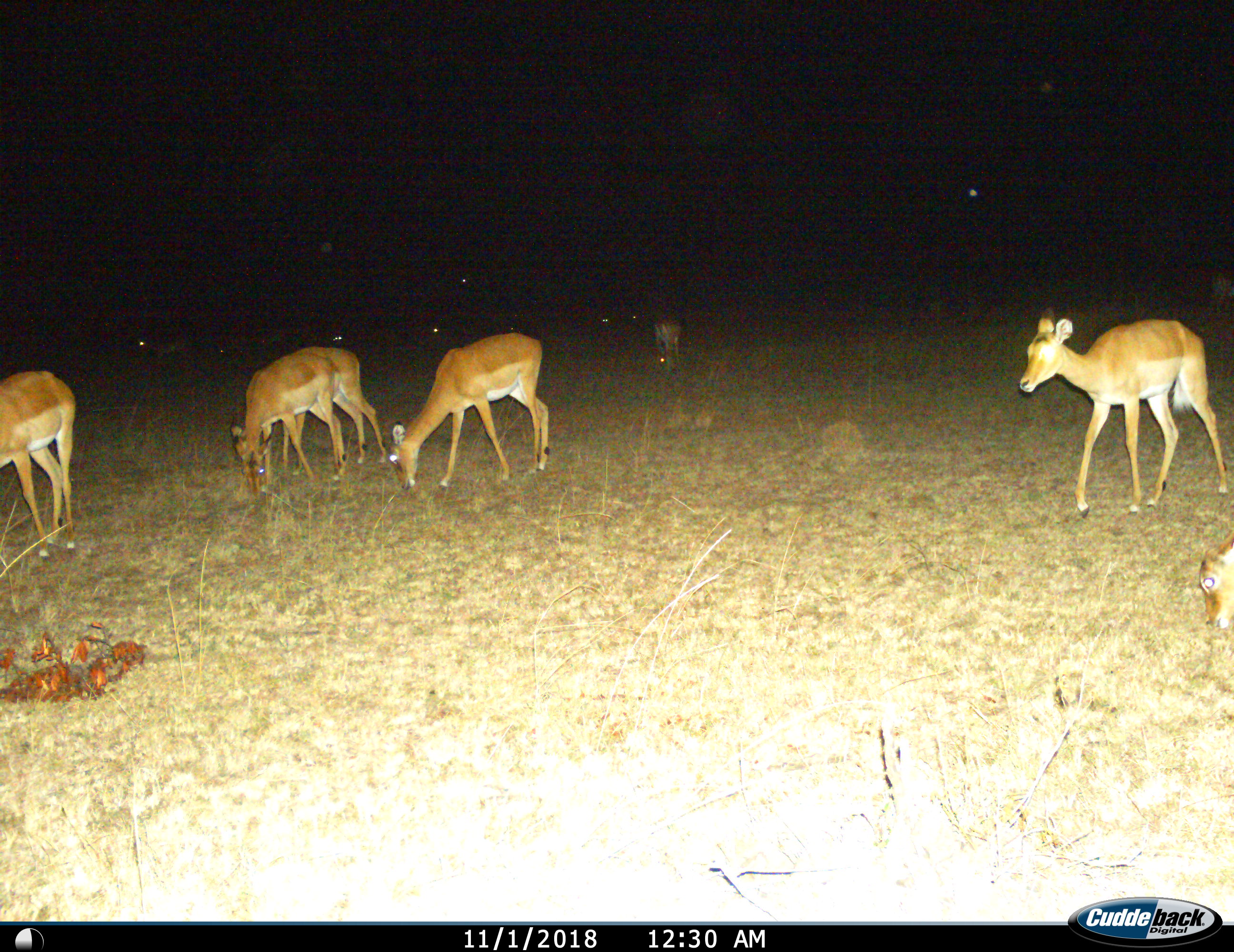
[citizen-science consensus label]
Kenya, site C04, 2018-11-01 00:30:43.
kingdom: Animalia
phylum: Chordata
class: Mammalia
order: Artiodactyla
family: Bovidae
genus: Aepyceros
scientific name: Aepyceros melampus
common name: impala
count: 6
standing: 56%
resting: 0%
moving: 44%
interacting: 0%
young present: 0%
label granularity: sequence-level